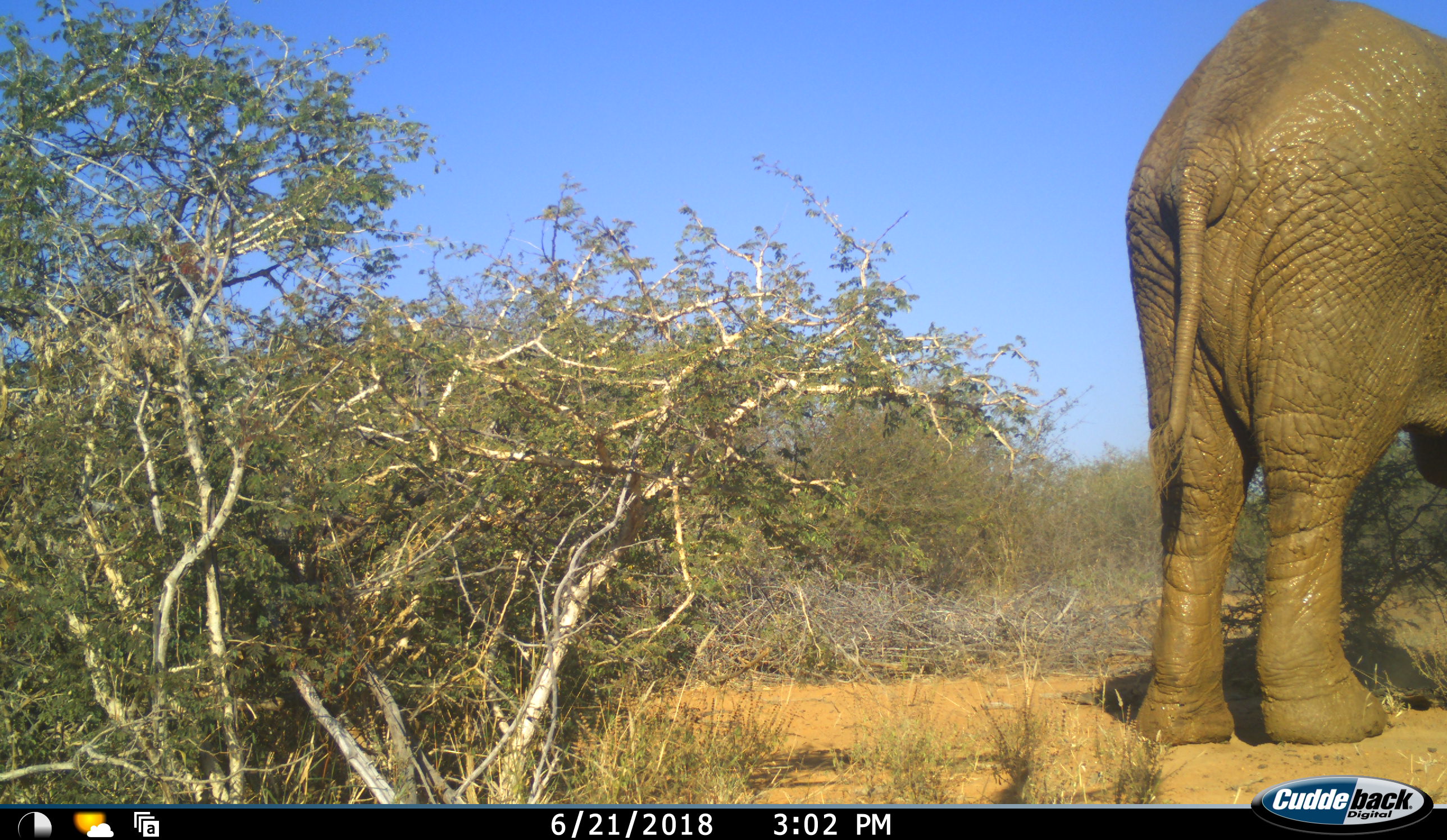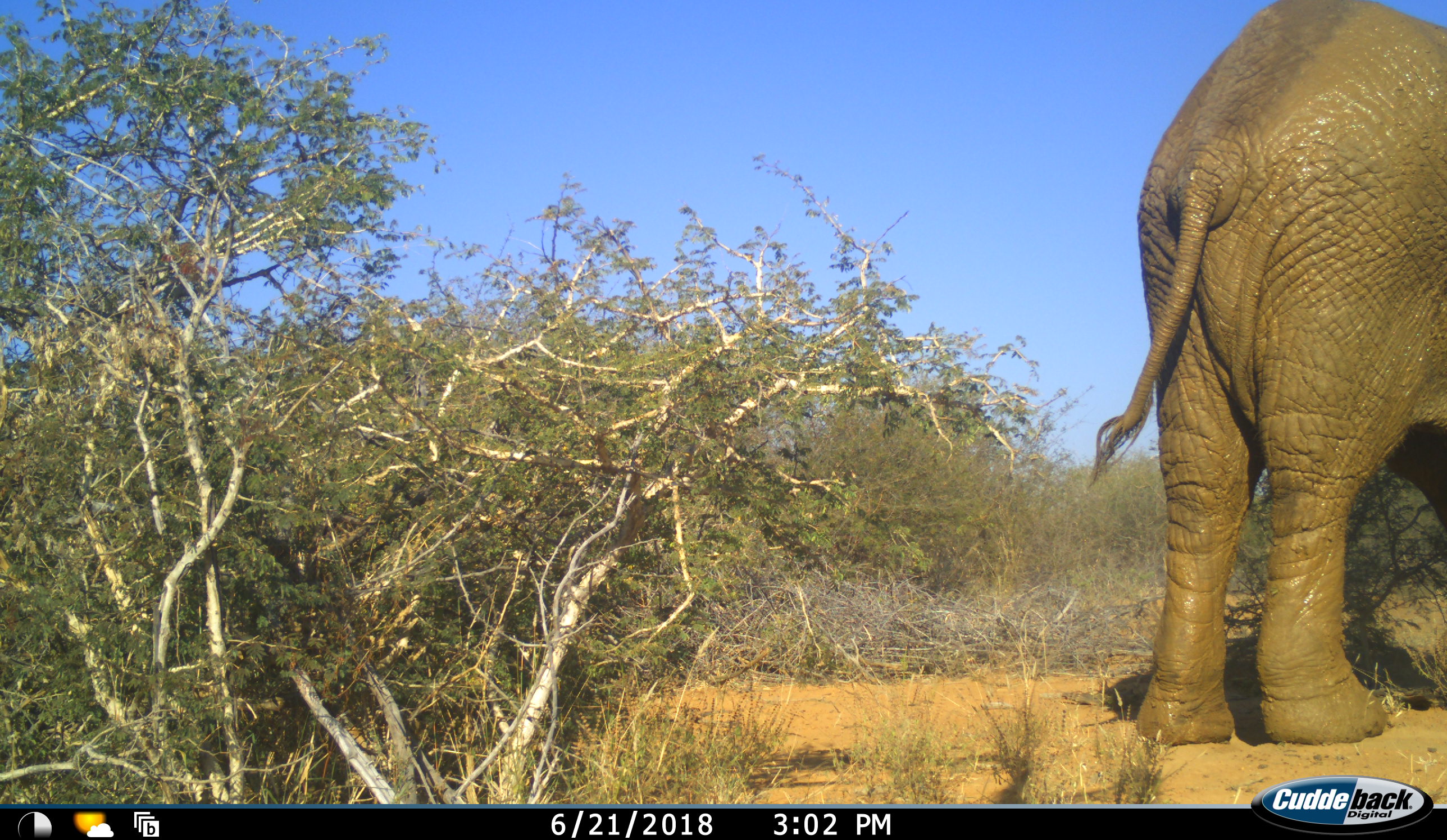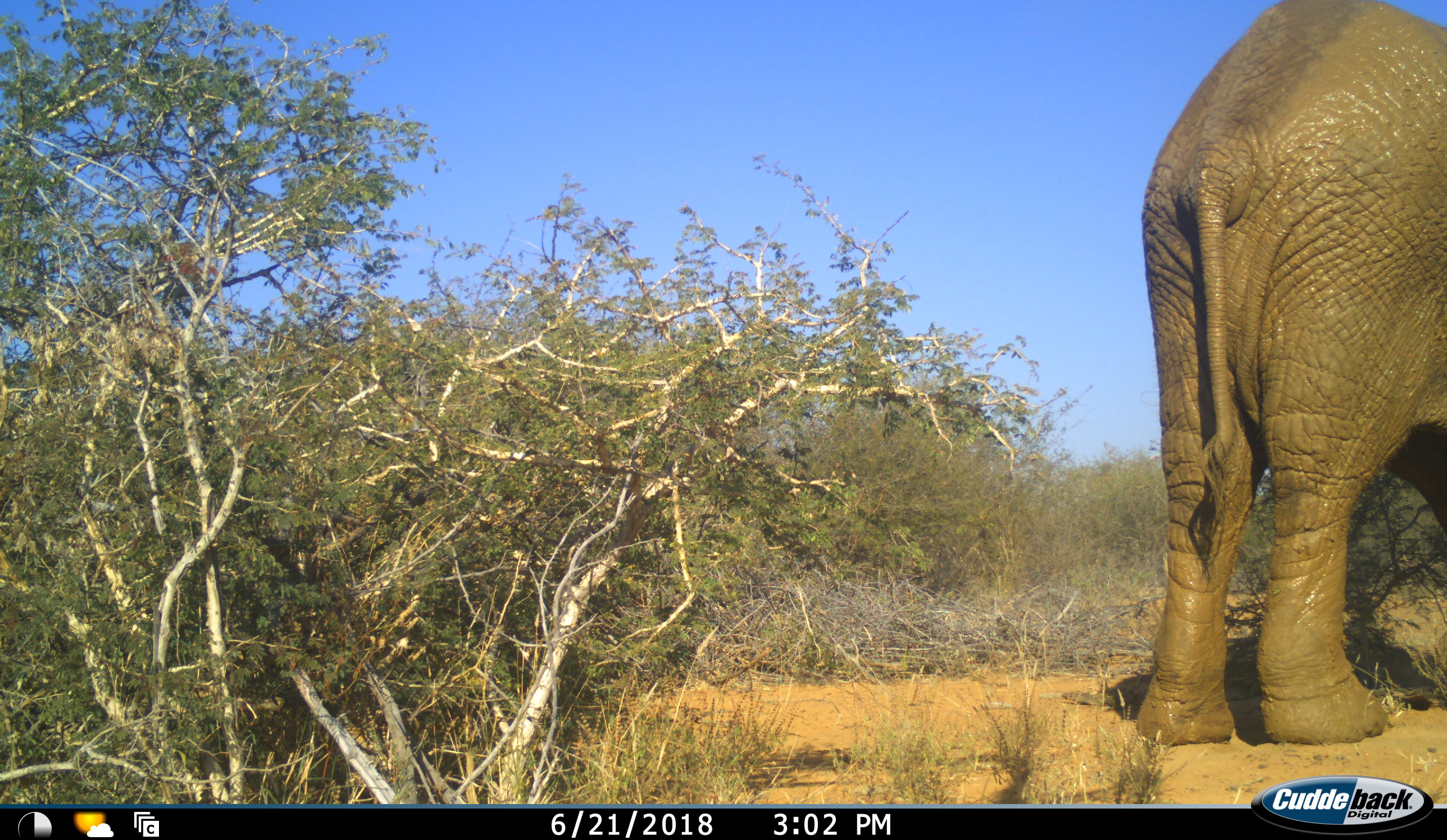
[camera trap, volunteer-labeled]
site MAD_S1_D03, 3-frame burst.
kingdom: Animalia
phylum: Chordata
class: Mammalia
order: Proboscidea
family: Elephantidae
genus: Loxodonta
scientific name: Loxodonta africana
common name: african bush elephant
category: elephant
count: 1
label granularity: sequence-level